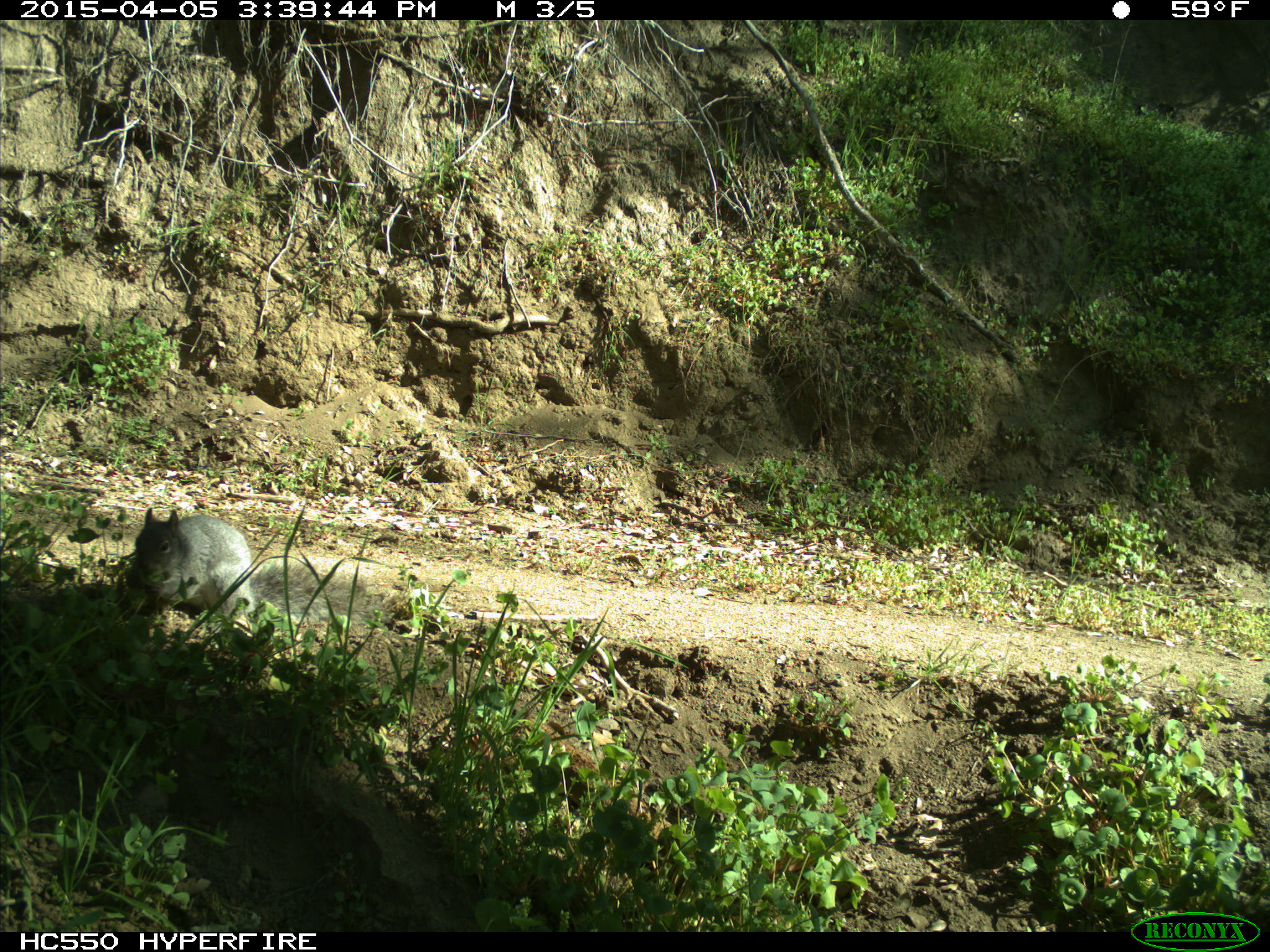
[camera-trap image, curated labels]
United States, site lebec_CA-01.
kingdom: Animalia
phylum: Chordata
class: Mammalia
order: Rodentia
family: Sciuridae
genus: Sciurus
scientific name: Sciurus carolinensis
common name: eastern gray squirrel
Sciurus carolinensis (eastern gray squirrel).